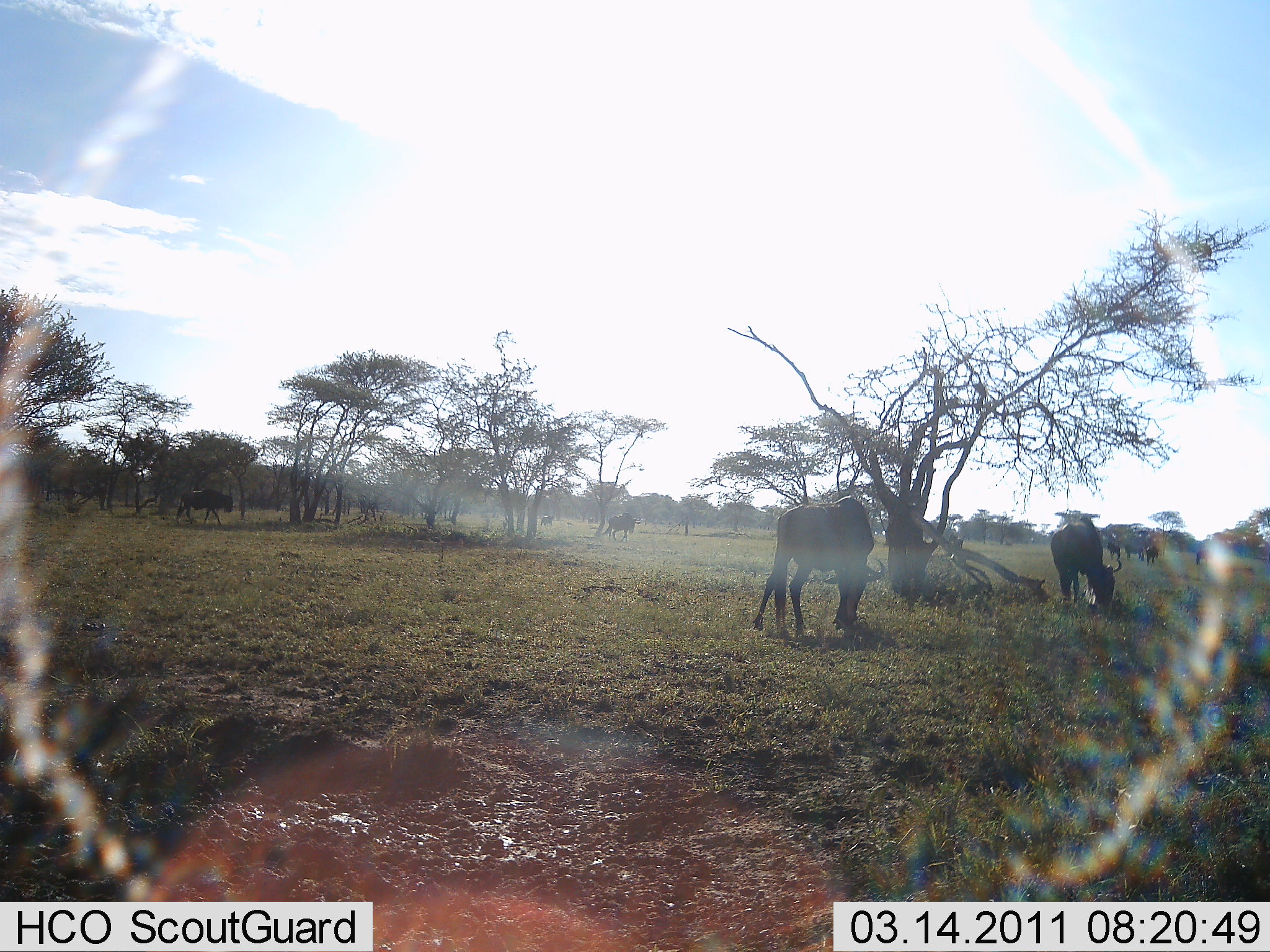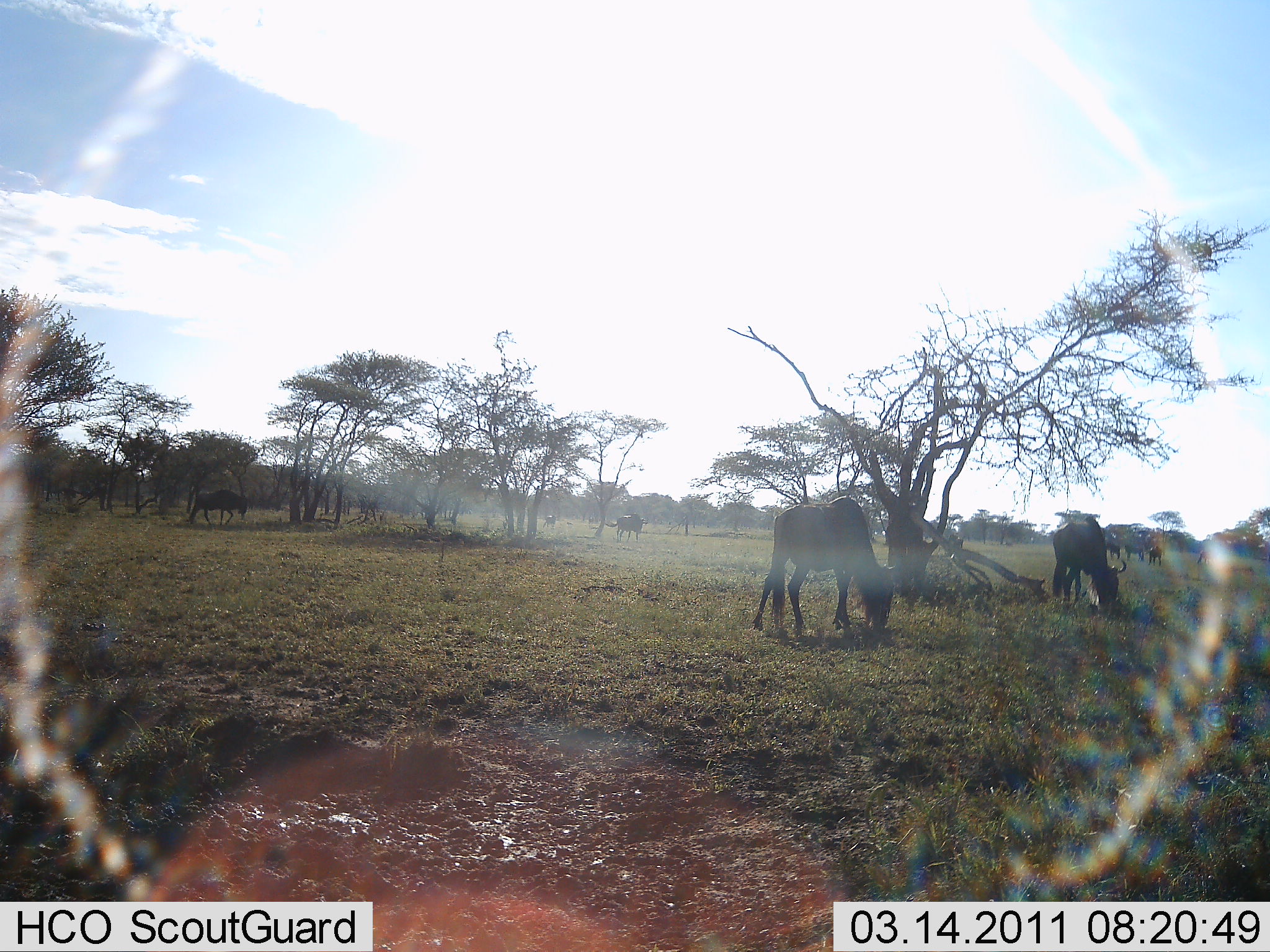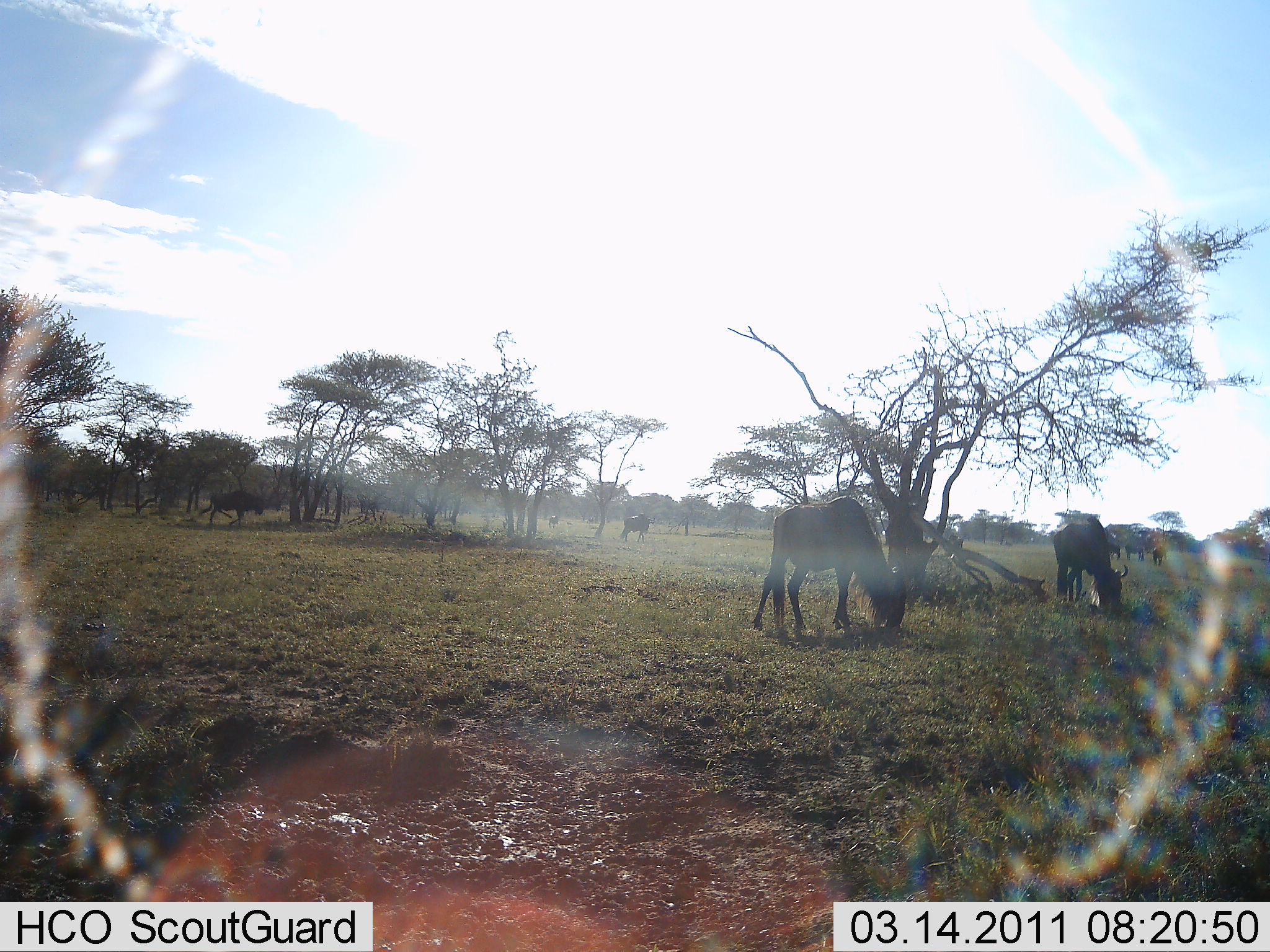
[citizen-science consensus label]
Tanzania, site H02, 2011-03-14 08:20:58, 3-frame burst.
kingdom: Animalia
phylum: Chordata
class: Mammalia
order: Artiodactyla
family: Bovidae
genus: Connochaetes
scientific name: Connochaetes taurinus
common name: blue wildebeest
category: wildebeest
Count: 7.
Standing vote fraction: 57%.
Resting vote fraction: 7%.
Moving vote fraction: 64%.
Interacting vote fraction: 0%.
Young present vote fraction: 0%.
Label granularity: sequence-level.